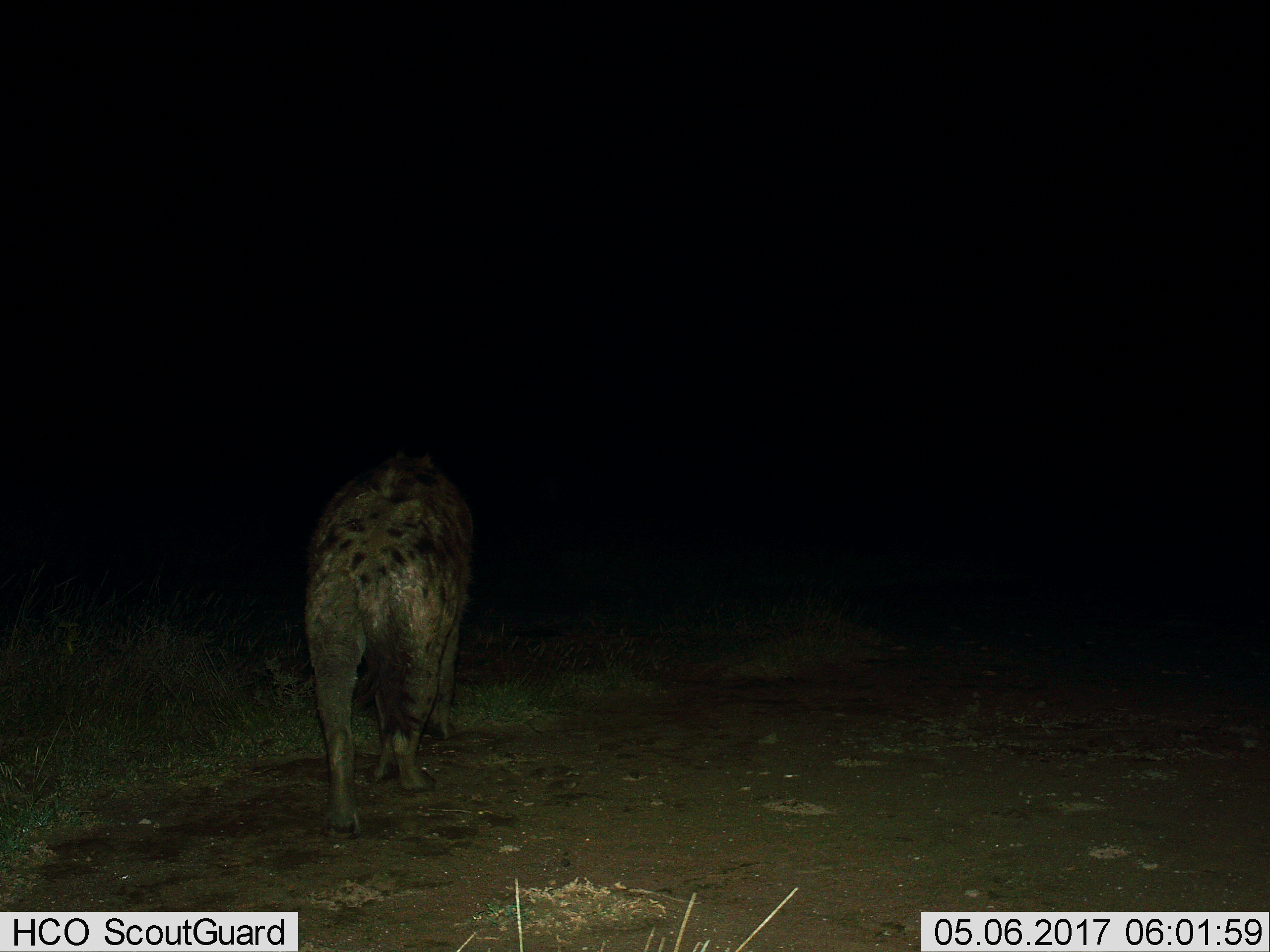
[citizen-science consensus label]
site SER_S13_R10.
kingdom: Animalia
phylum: Chordata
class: Mammalia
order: Carnivora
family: Hyaenidae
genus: Crocuta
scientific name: Crocuta crocuta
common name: spotted hyena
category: hyenaspotted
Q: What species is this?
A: Hyenaspotted (spotted hyena) (Crocuta crocuta).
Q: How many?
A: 1.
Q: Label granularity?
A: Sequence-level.